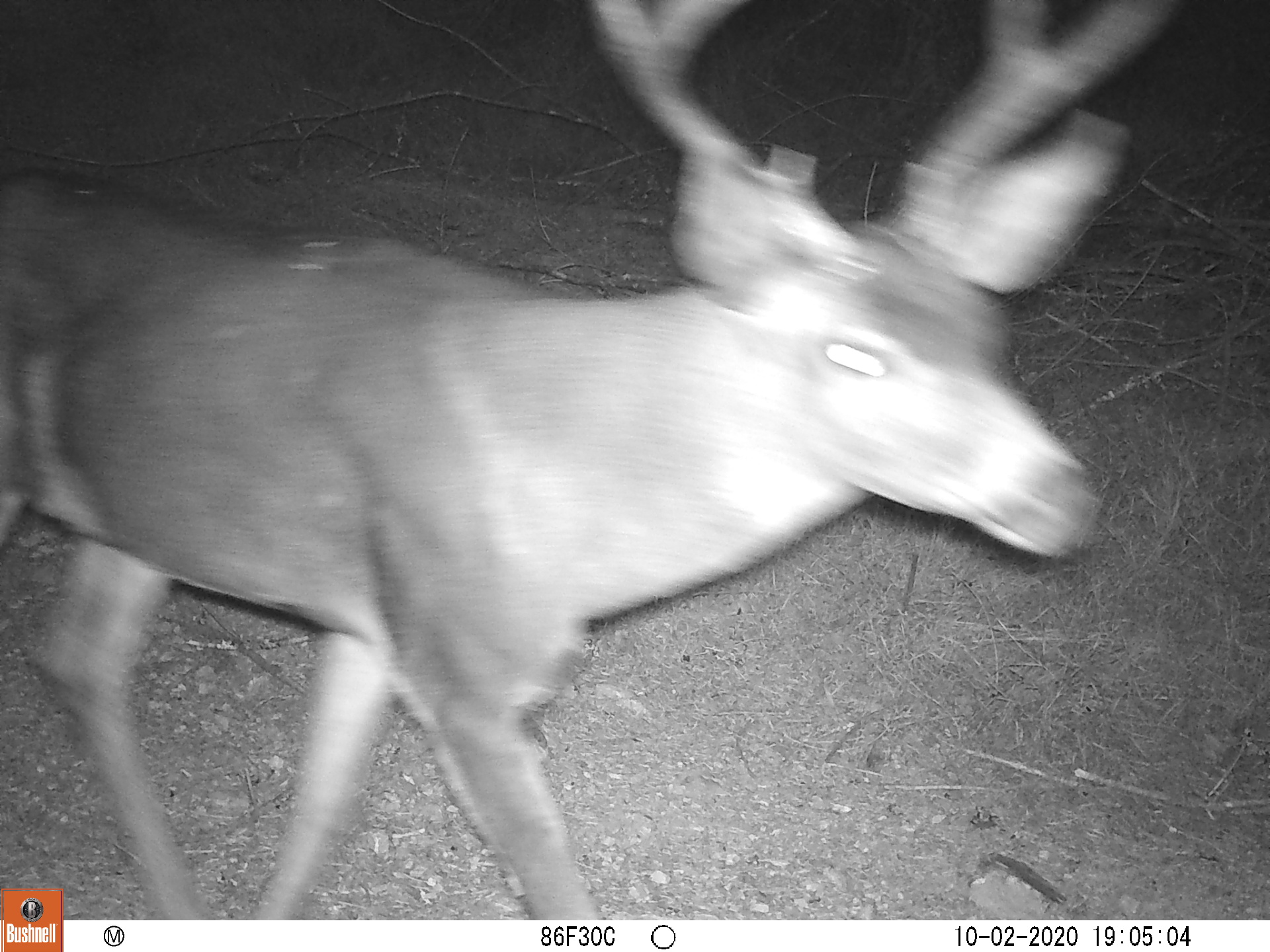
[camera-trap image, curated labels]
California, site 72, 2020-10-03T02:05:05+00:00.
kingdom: Animalia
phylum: Chordata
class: Mammalia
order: Artiodactyla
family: Cervidae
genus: Odocoileus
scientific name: Odocoileus hemionus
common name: mule deer